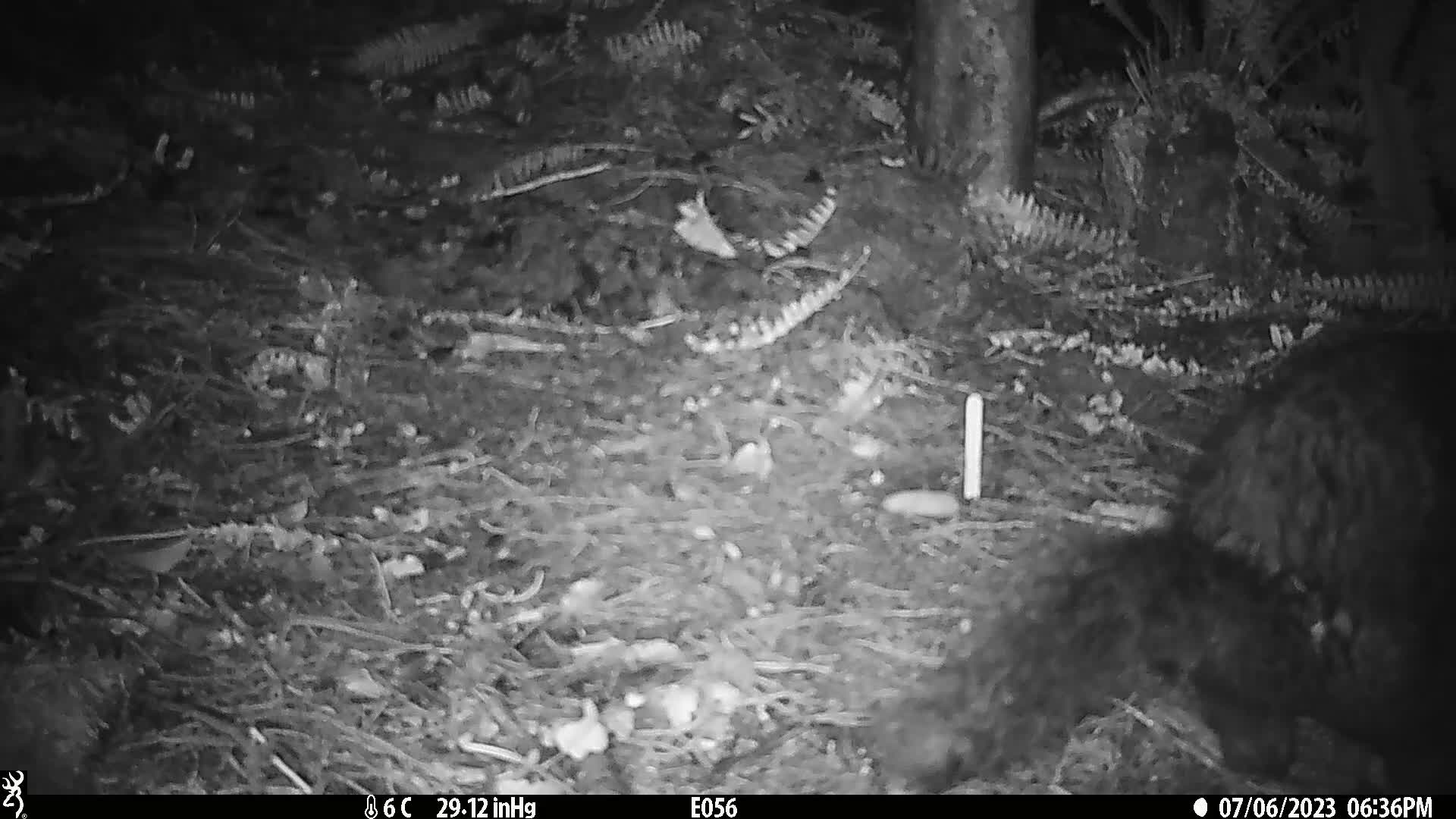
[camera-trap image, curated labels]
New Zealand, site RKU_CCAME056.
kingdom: Animalia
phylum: Chordata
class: Mammalia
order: Diprotodontia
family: Phalangeridae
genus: Trichosurus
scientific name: Trichosurus vulpecula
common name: common brushtail possum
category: possum